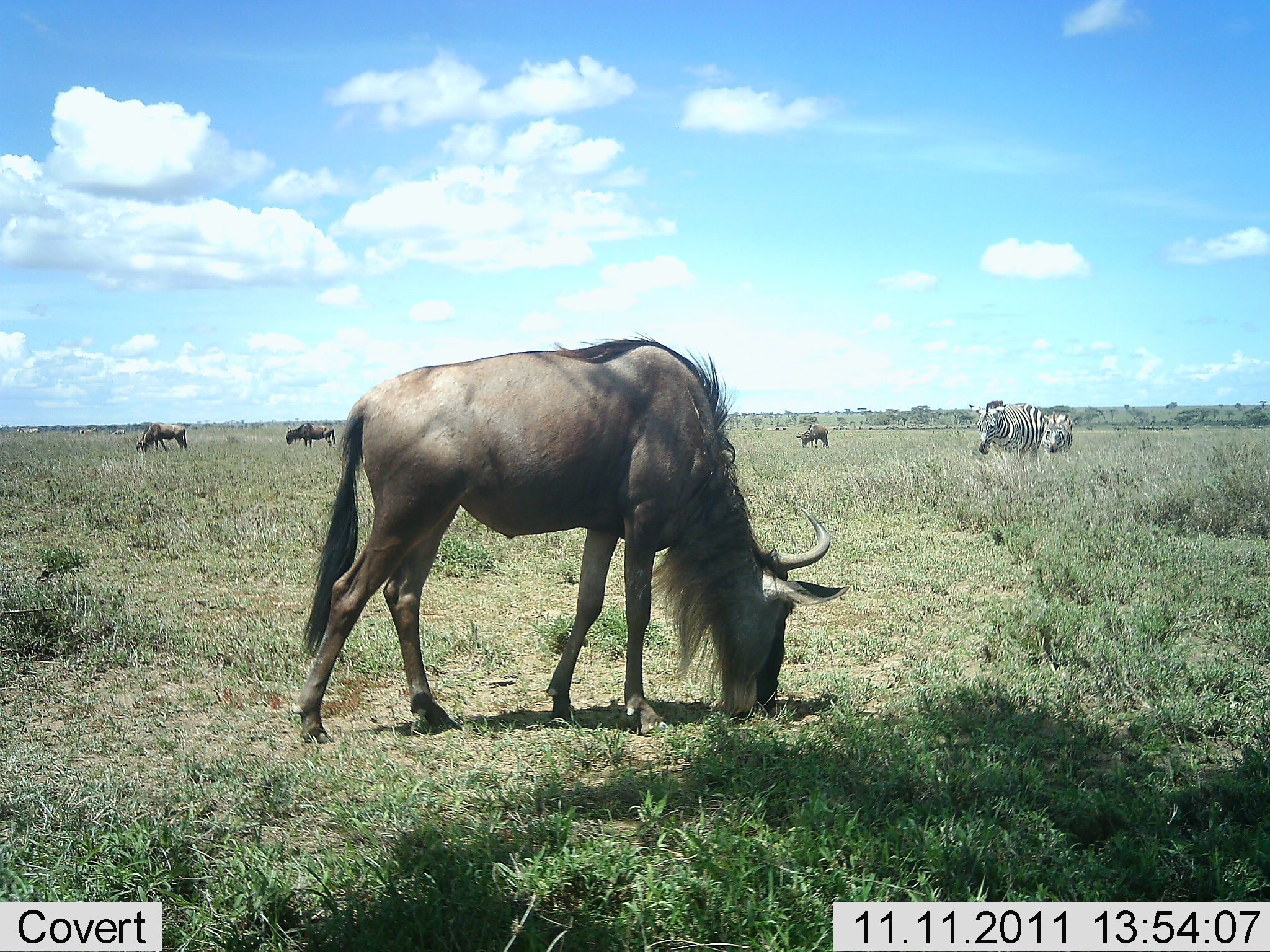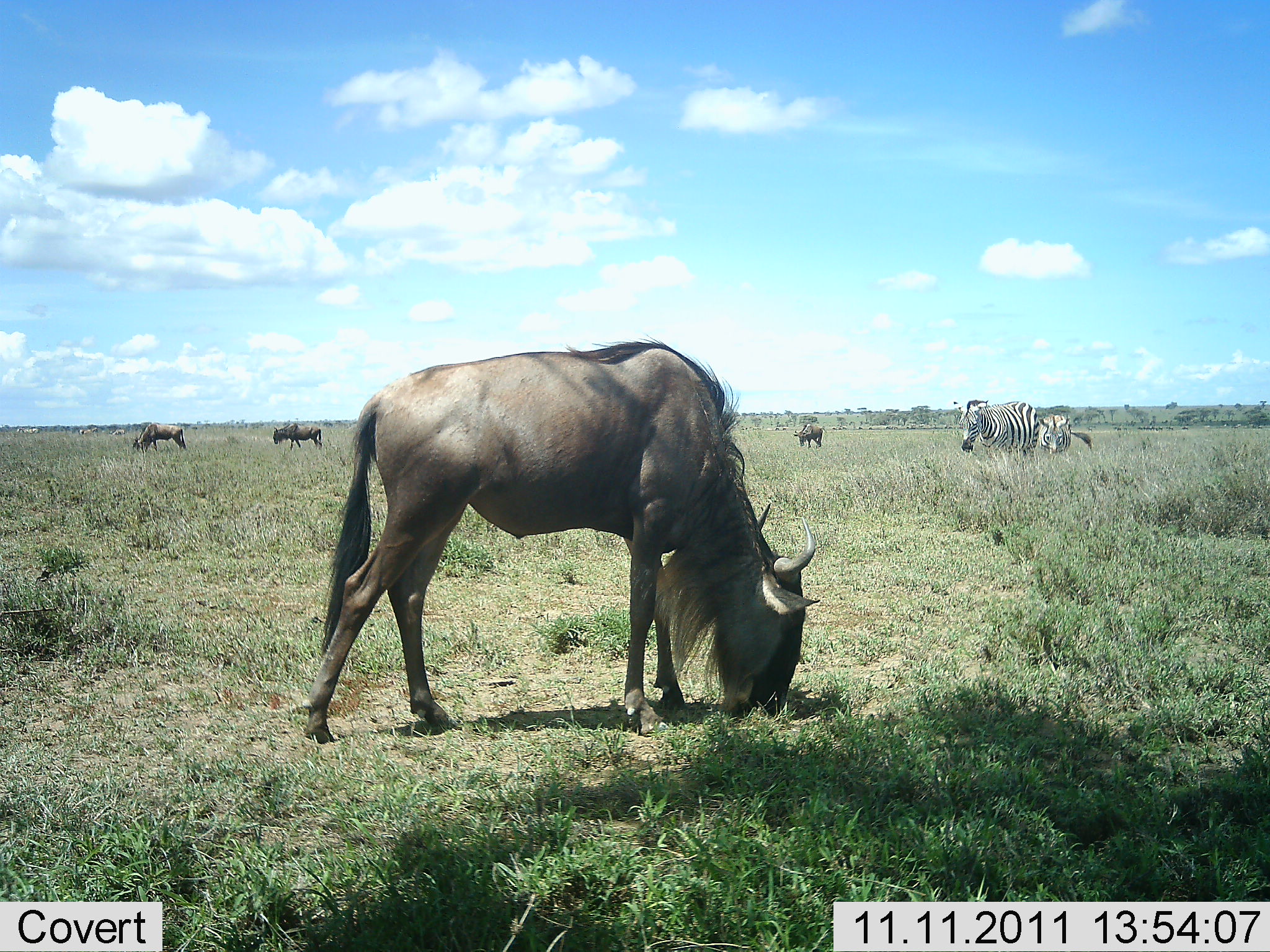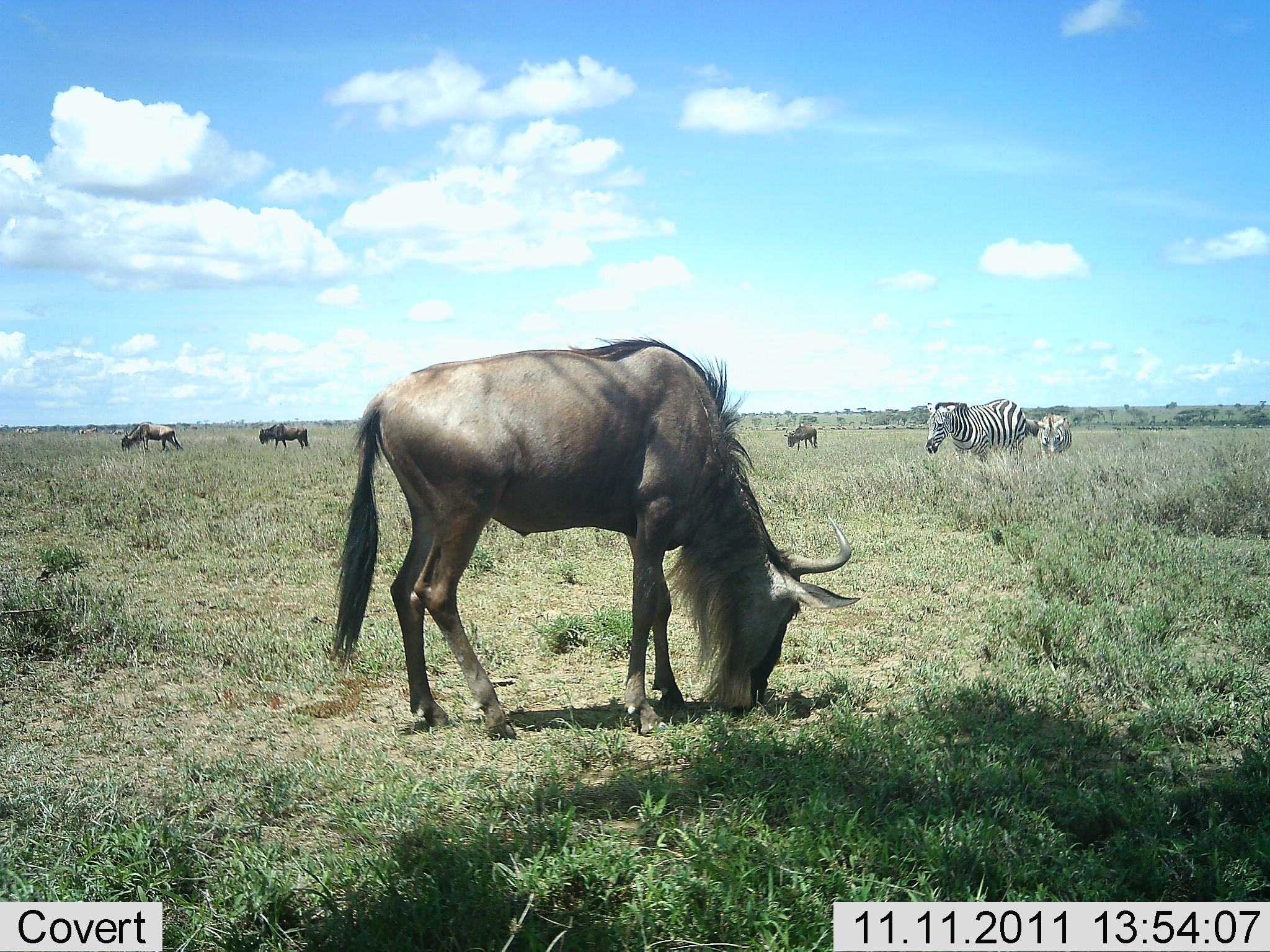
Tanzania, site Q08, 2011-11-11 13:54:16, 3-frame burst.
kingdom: Animalia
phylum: Chordata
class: Mammalia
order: Artiodactyla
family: Bovidae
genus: Connochaetes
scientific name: Connochaetes taurinus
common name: blue wildebeest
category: wildebeest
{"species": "wildebeest (blue wildebeest) (Connochaetes taurinus)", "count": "4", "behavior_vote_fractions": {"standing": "35%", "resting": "0%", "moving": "18%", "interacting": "0%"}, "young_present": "0%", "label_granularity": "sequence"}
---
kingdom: Animalia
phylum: Chordata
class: Mammalia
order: Perissodactyla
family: Equidae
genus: Equus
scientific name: Equus quagga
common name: plains zebra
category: zebra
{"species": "zebra (plains zebra) (Equus quagga)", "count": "2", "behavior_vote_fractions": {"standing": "33%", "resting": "0%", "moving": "75%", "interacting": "0%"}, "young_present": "8%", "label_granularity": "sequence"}